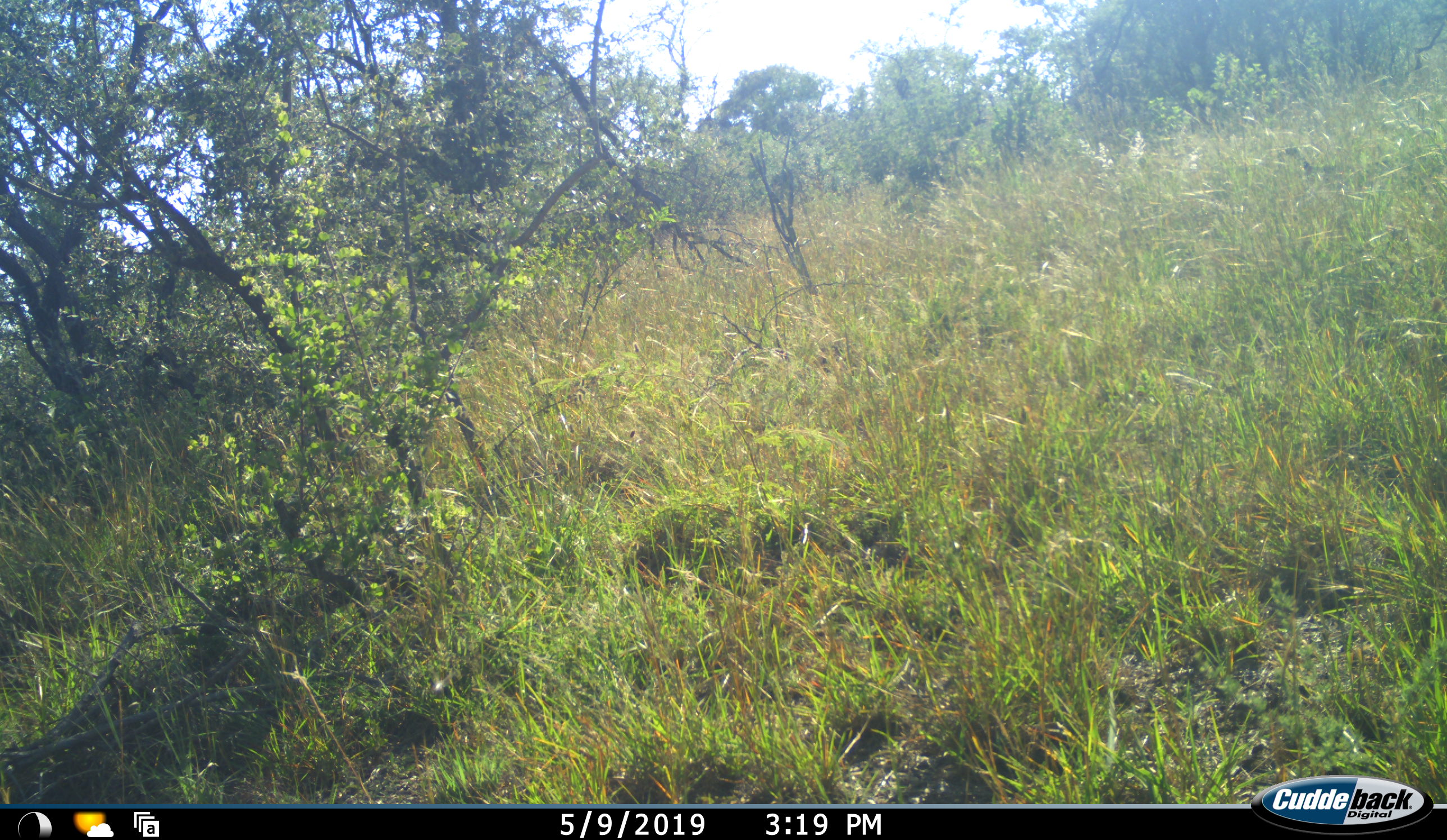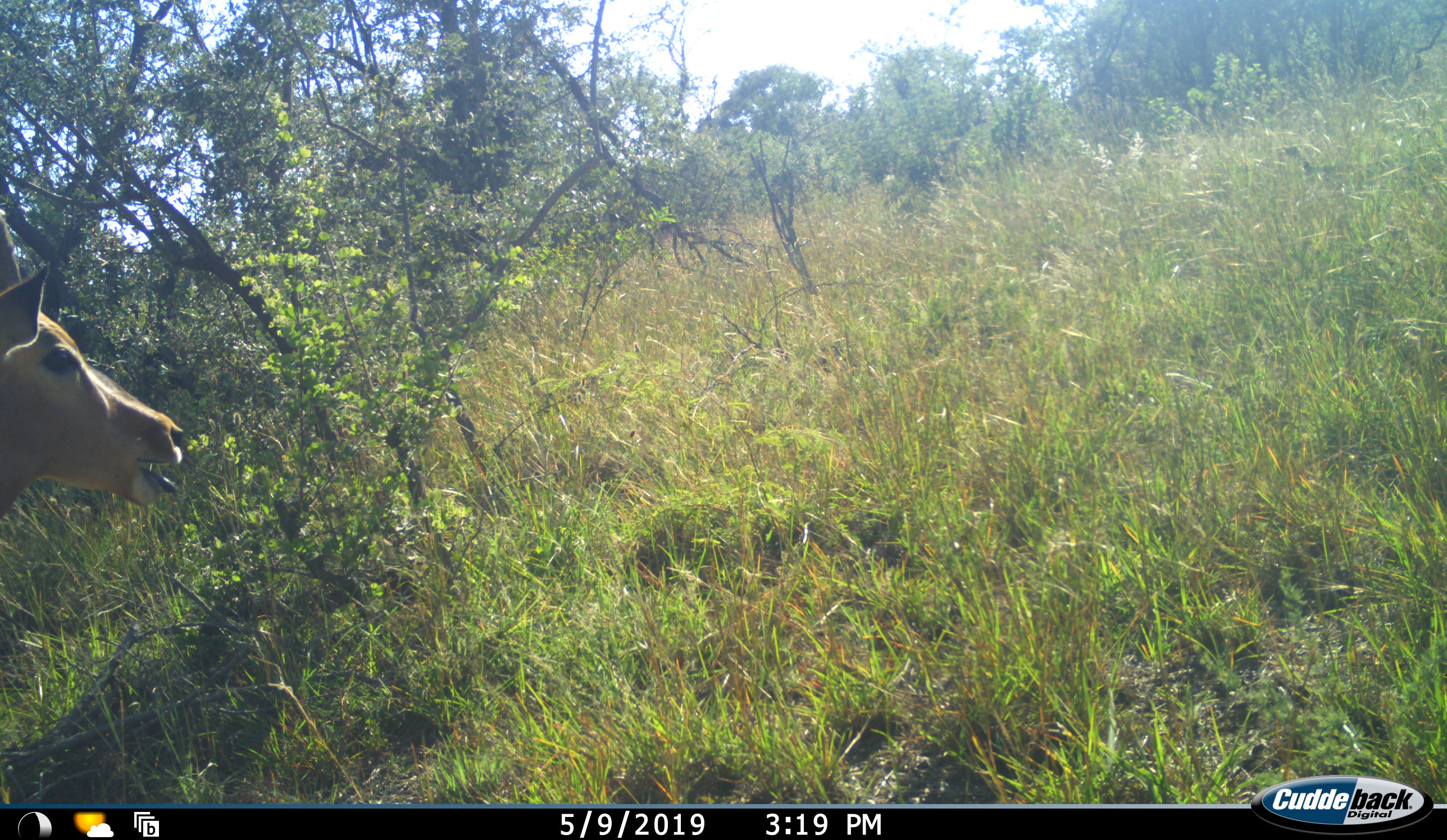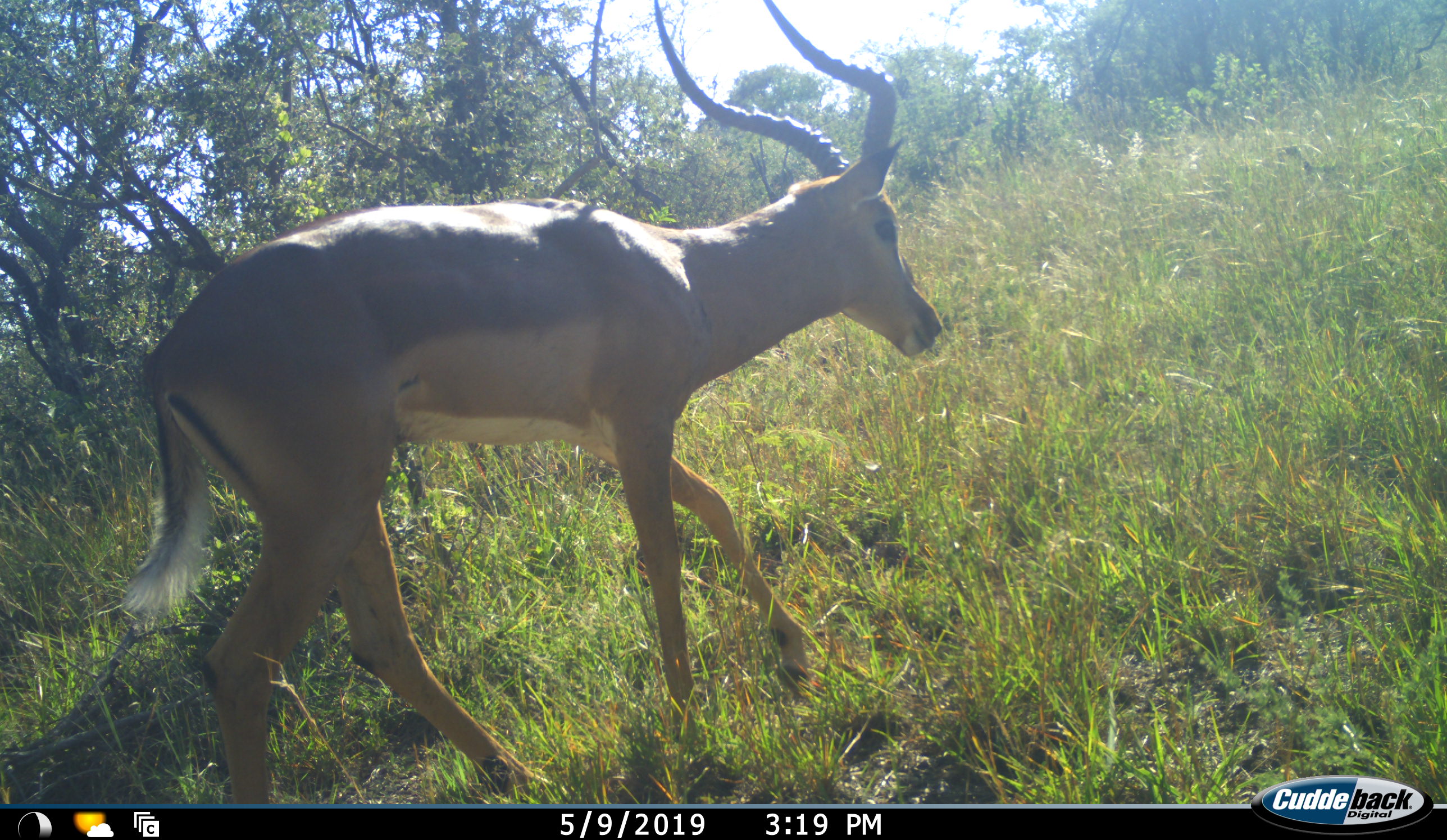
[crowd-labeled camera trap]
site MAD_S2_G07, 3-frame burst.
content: unidentified animal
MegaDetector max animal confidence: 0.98